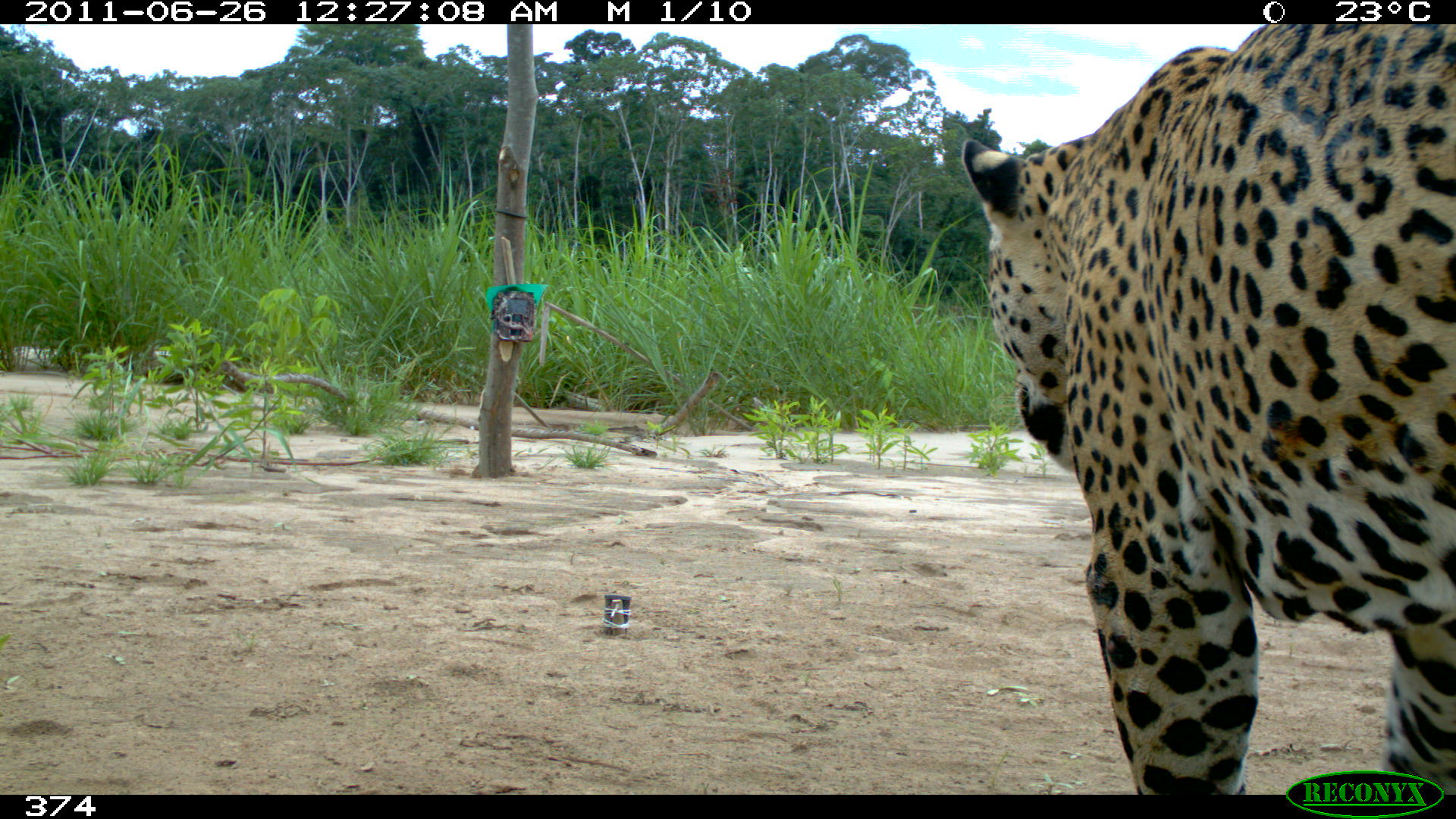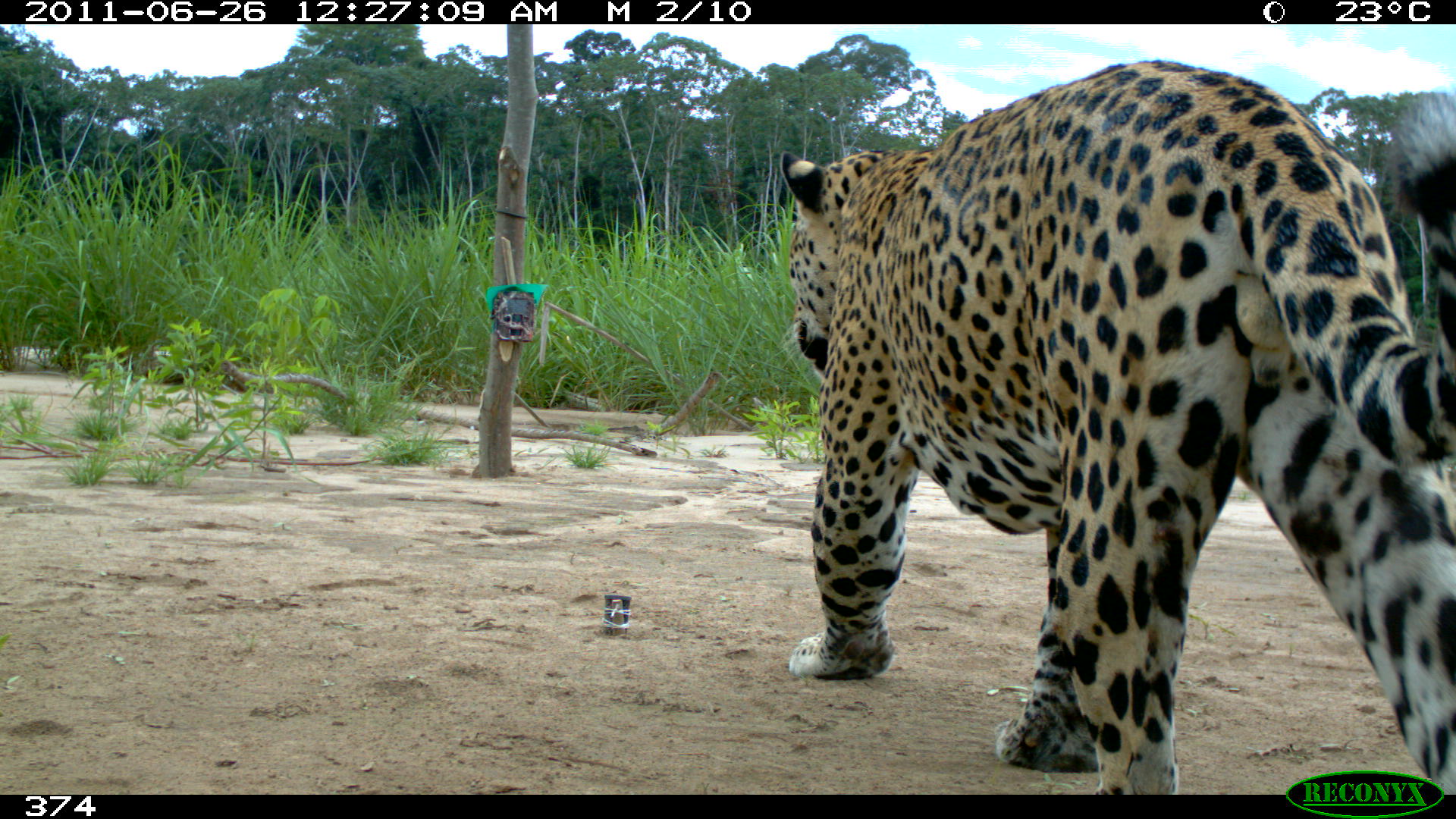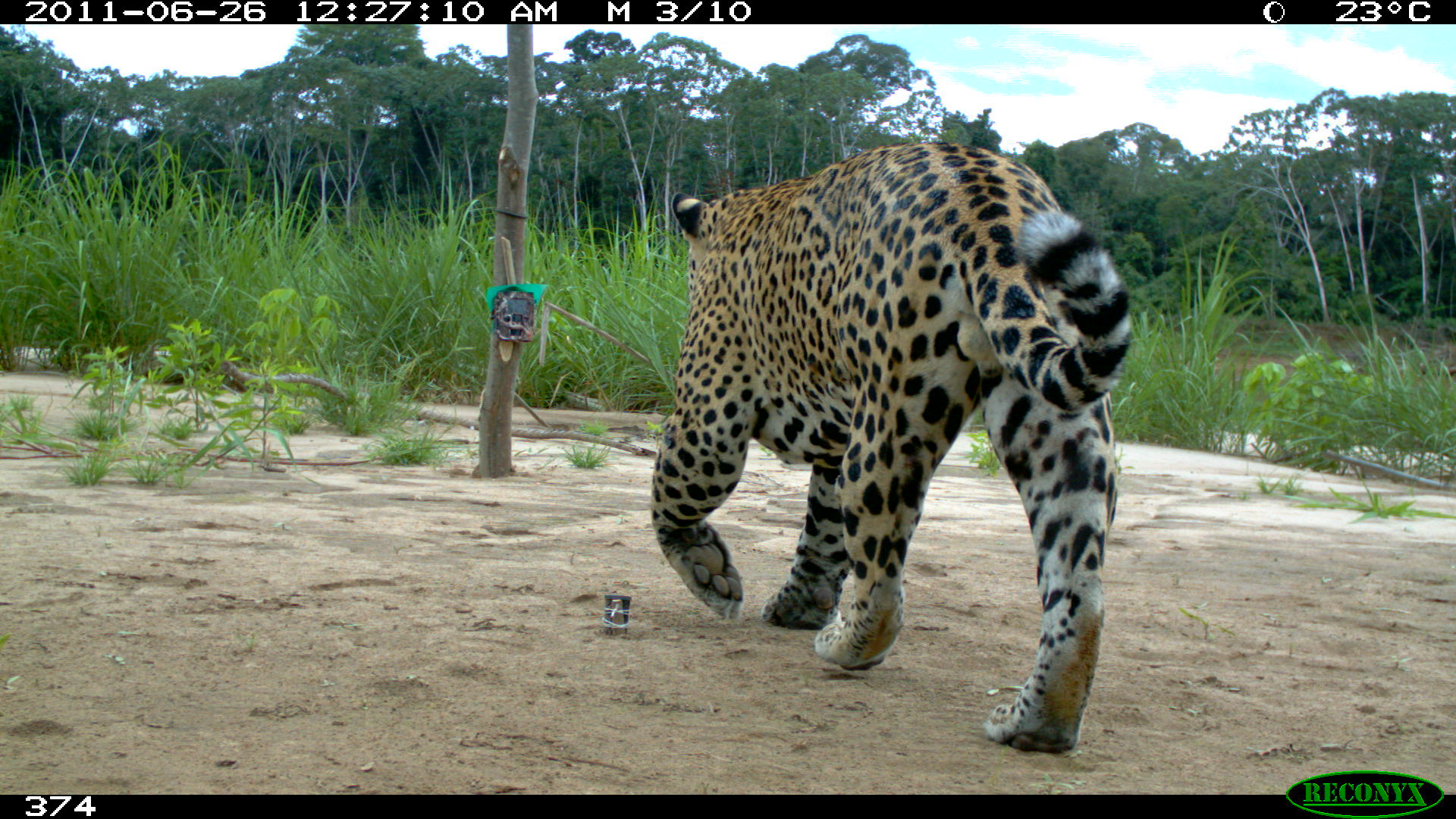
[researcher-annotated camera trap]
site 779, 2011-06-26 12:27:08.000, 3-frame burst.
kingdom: Animalia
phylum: Chordata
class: Mammalia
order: Carnivora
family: Felidae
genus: Panthera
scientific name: Panthera onca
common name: jaguar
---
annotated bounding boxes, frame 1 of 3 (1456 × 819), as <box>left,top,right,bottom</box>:
panthera onca: <box>959,24,1456,795</box>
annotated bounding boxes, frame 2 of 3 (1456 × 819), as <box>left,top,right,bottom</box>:
panthera onca: <box>778,58,1456,795</box>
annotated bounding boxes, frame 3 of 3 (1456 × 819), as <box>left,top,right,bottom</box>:
panthera onca: <box>649,141,1134,754</box>